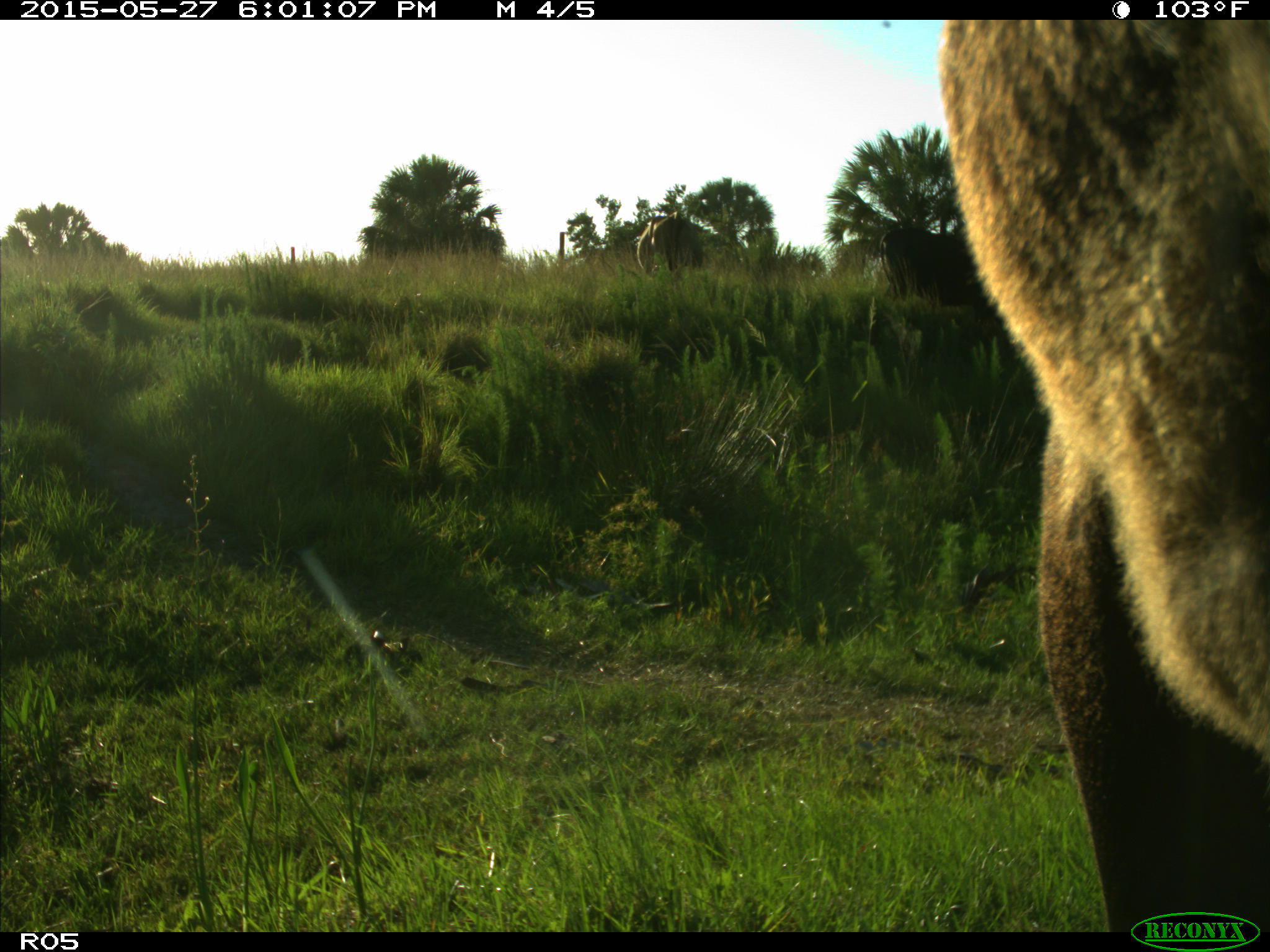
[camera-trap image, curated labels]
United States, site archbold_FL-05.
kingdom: Animalia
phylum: Chordata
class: Mammalia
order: Artiodactyla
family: Bovidae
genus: Bos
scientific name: Bos taurus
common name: domestic cow